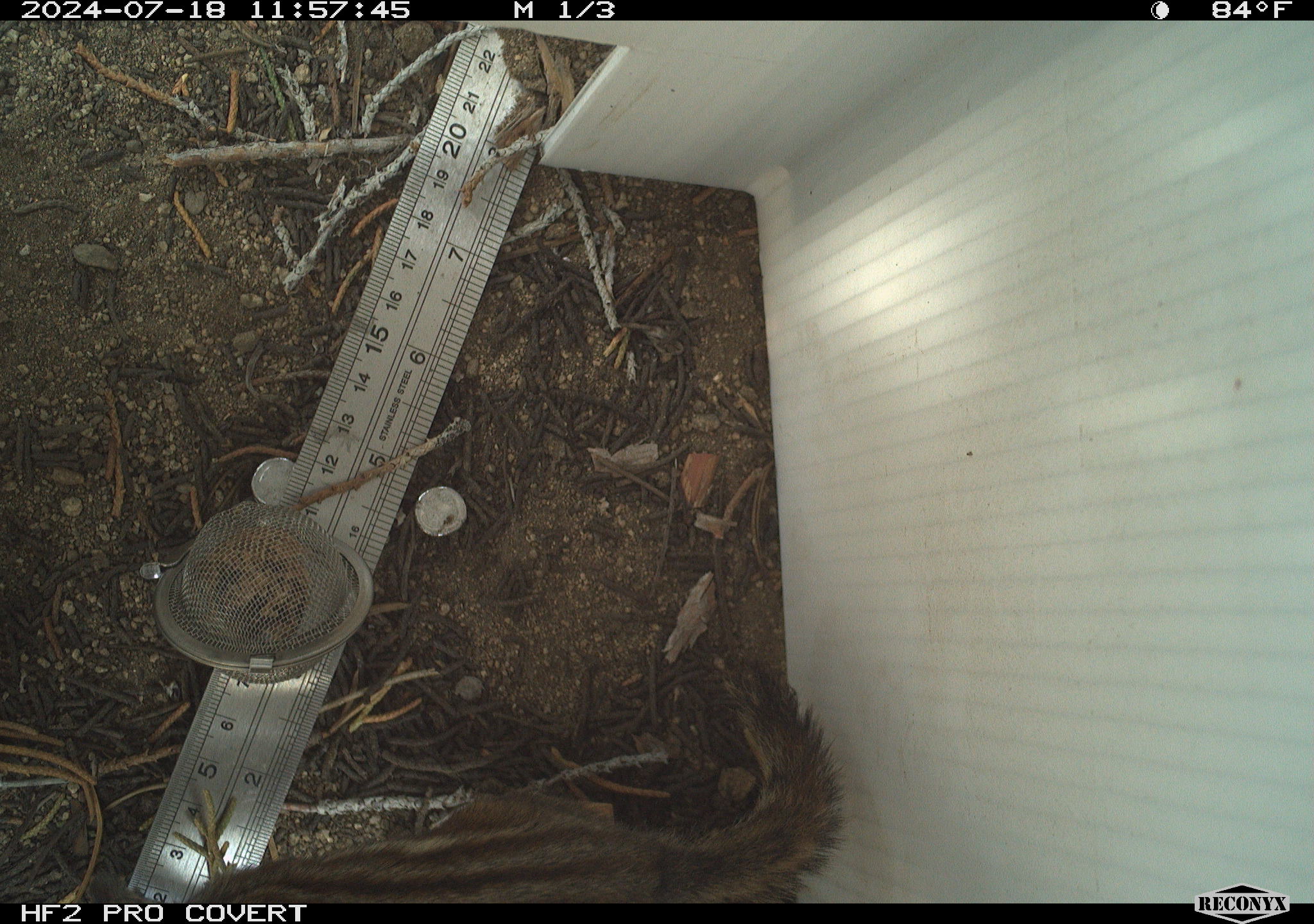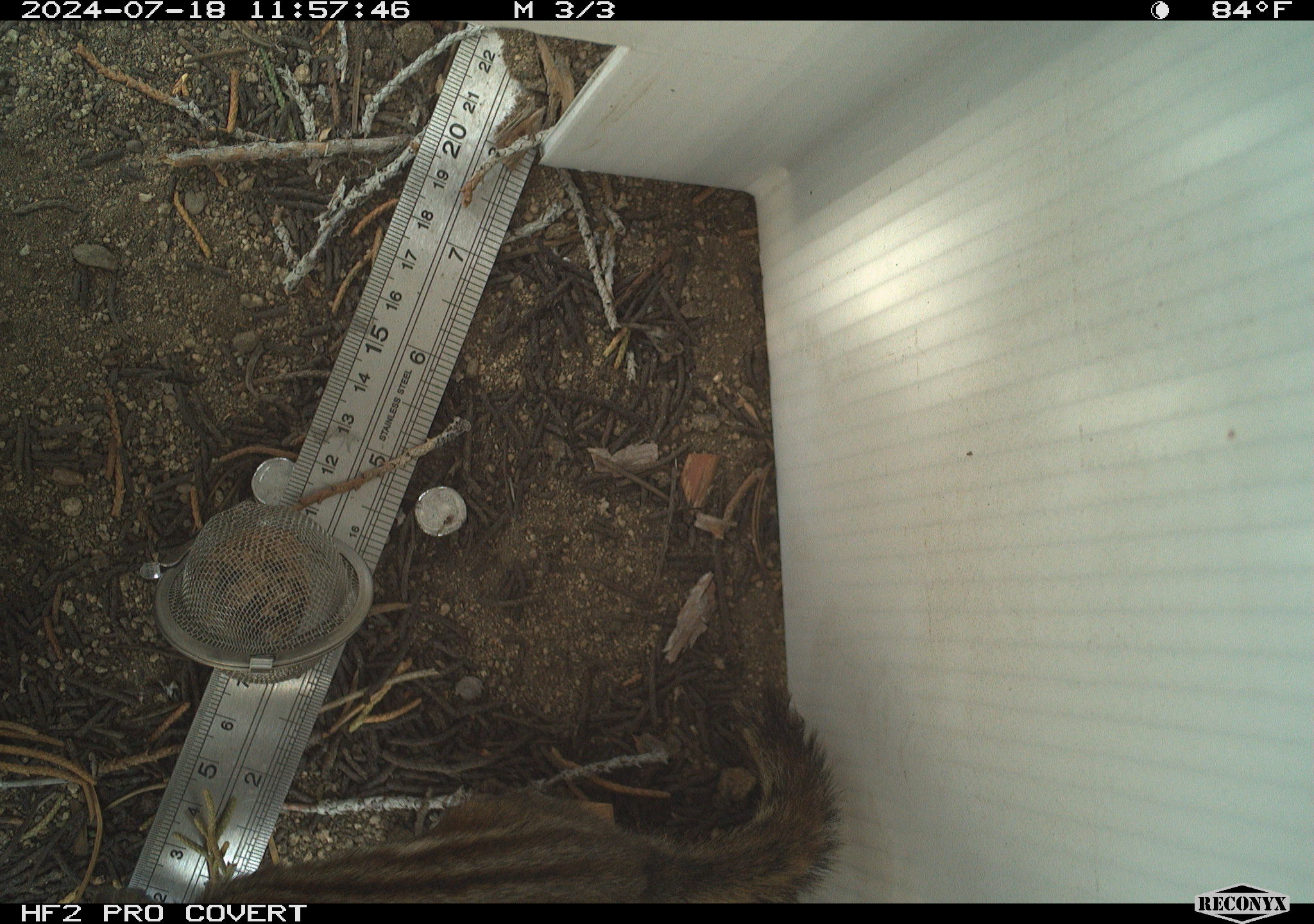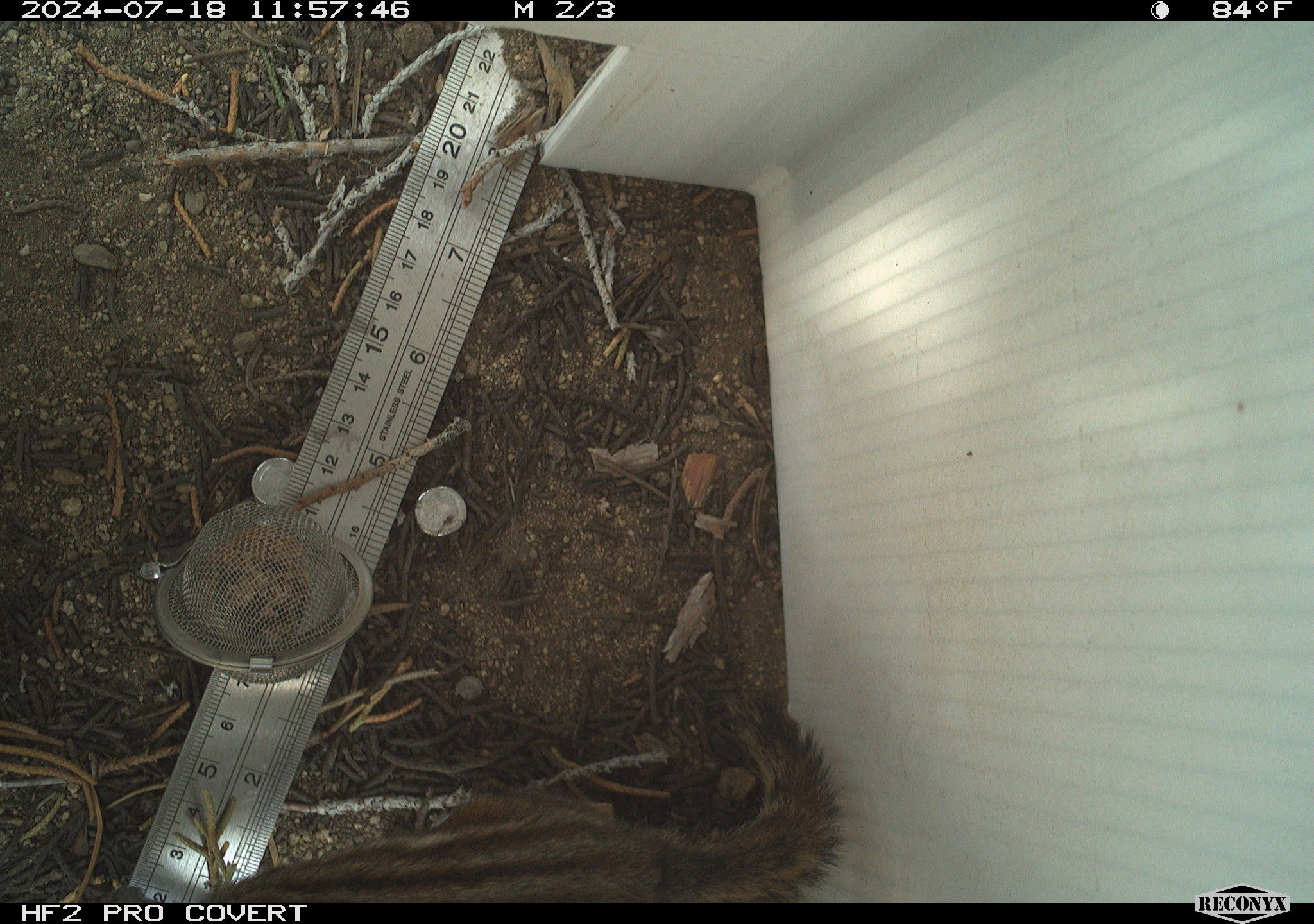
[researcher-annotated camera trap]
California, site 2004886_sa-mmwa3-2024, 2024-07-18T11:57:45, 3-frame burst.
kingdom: Animalia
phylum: Chordata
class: Mammalia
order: Rodentia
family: Sciuridae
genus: Neotamias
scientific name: Neotamias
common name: western chipmunks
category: neotamias species